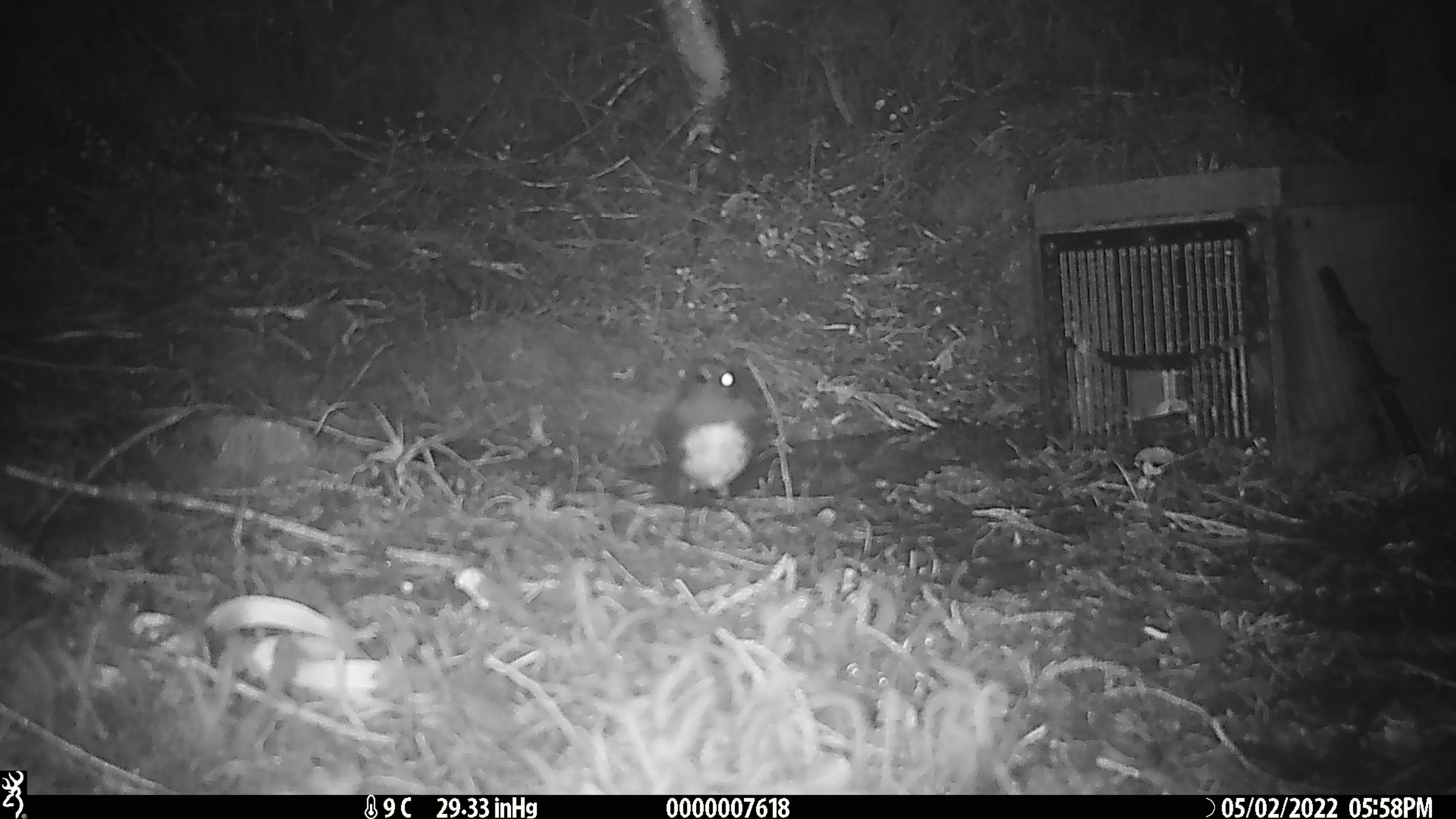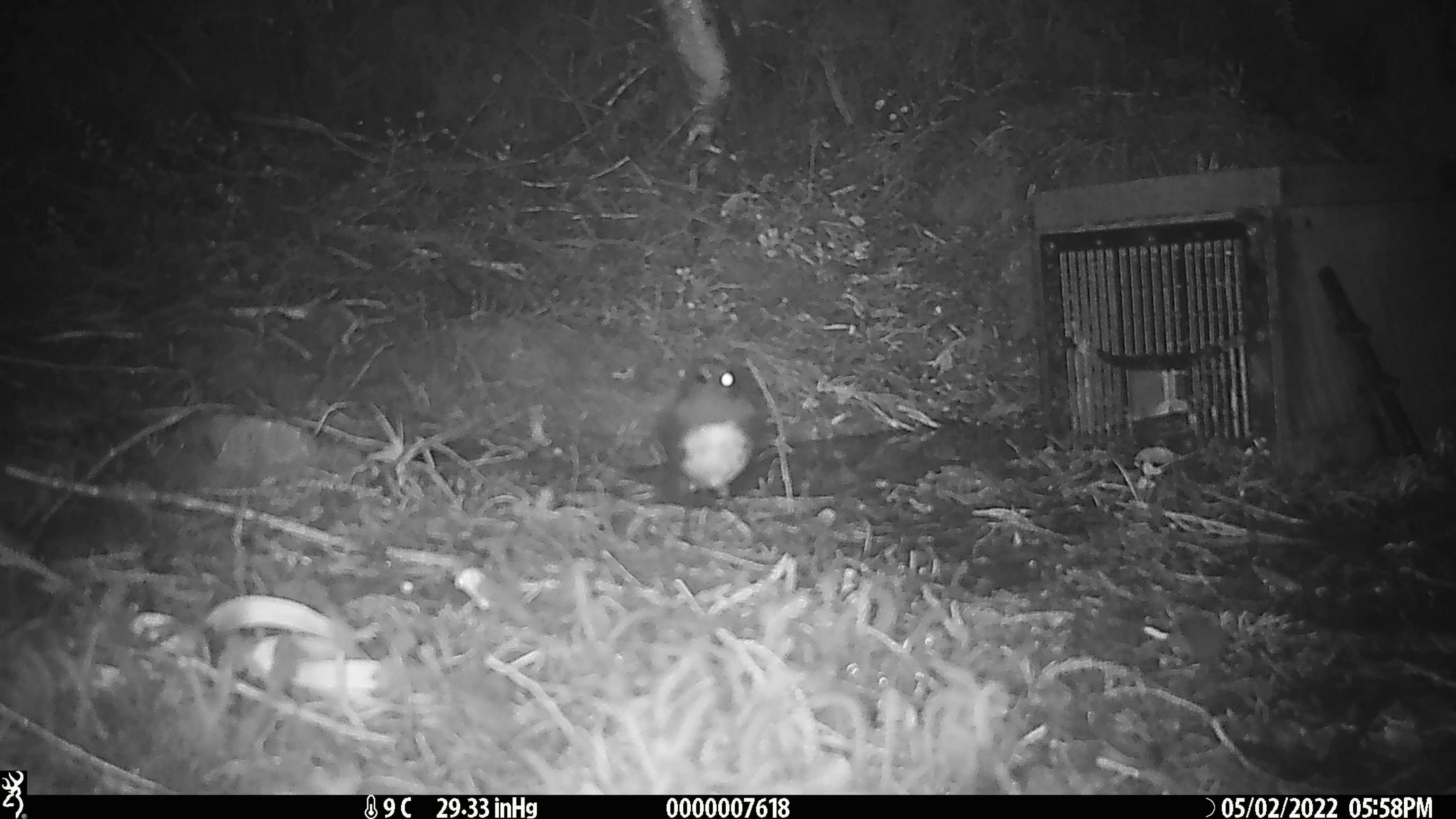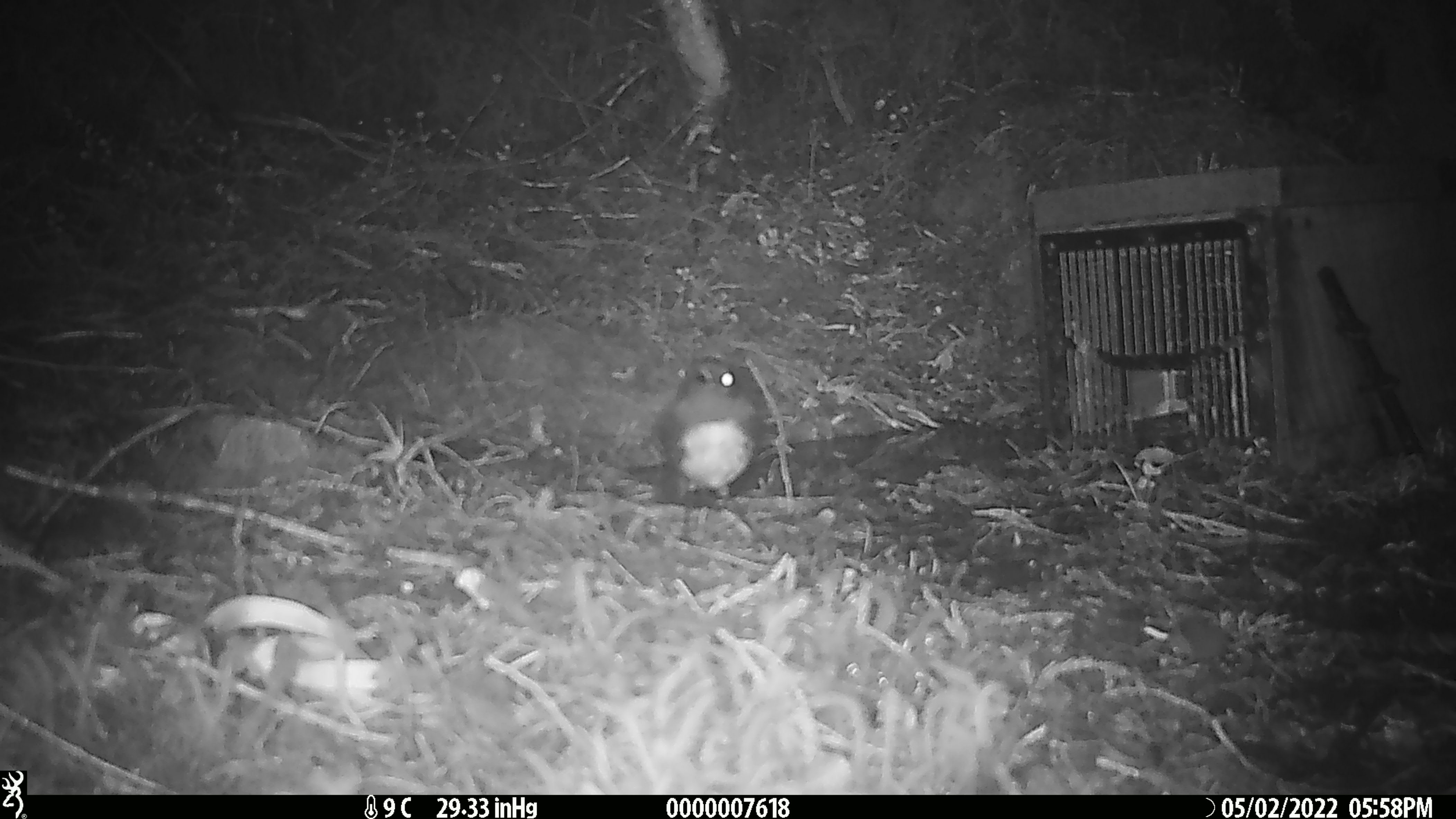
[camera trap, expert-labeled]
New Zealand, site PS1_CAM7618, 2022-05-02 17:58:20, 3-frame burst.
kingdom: Animalia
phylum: Chordata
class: Aves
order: Passeriformes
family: Petroicidae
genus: Petroica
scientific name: Petroica australis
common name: new zealand robin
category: robin